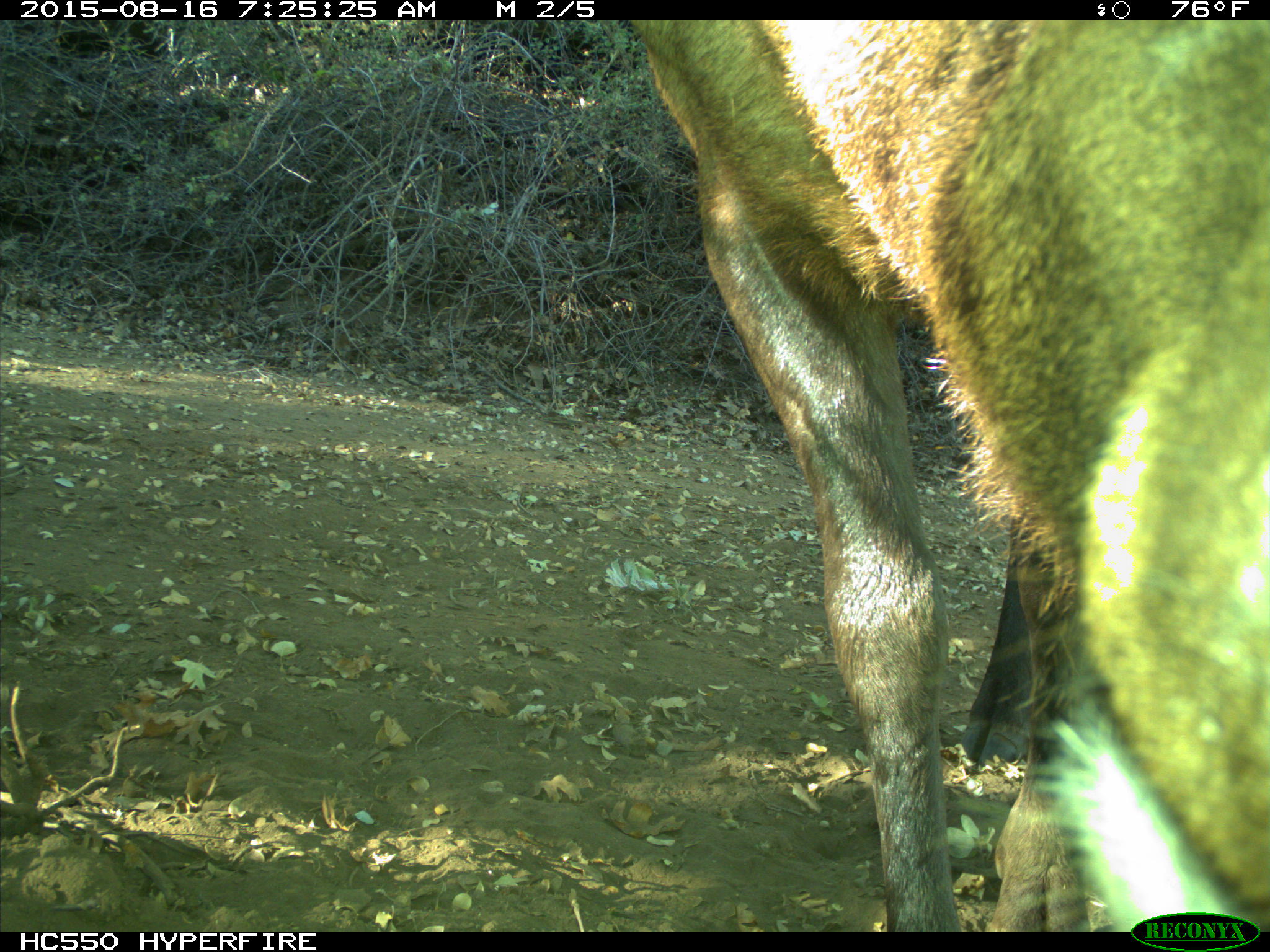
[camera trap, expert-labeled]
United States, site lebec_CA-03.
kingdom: Animalia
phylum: Chordata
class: Mammalia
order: Artiodactyla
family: Cervidae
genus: Cervus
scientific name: Cervus canadensis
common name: elk